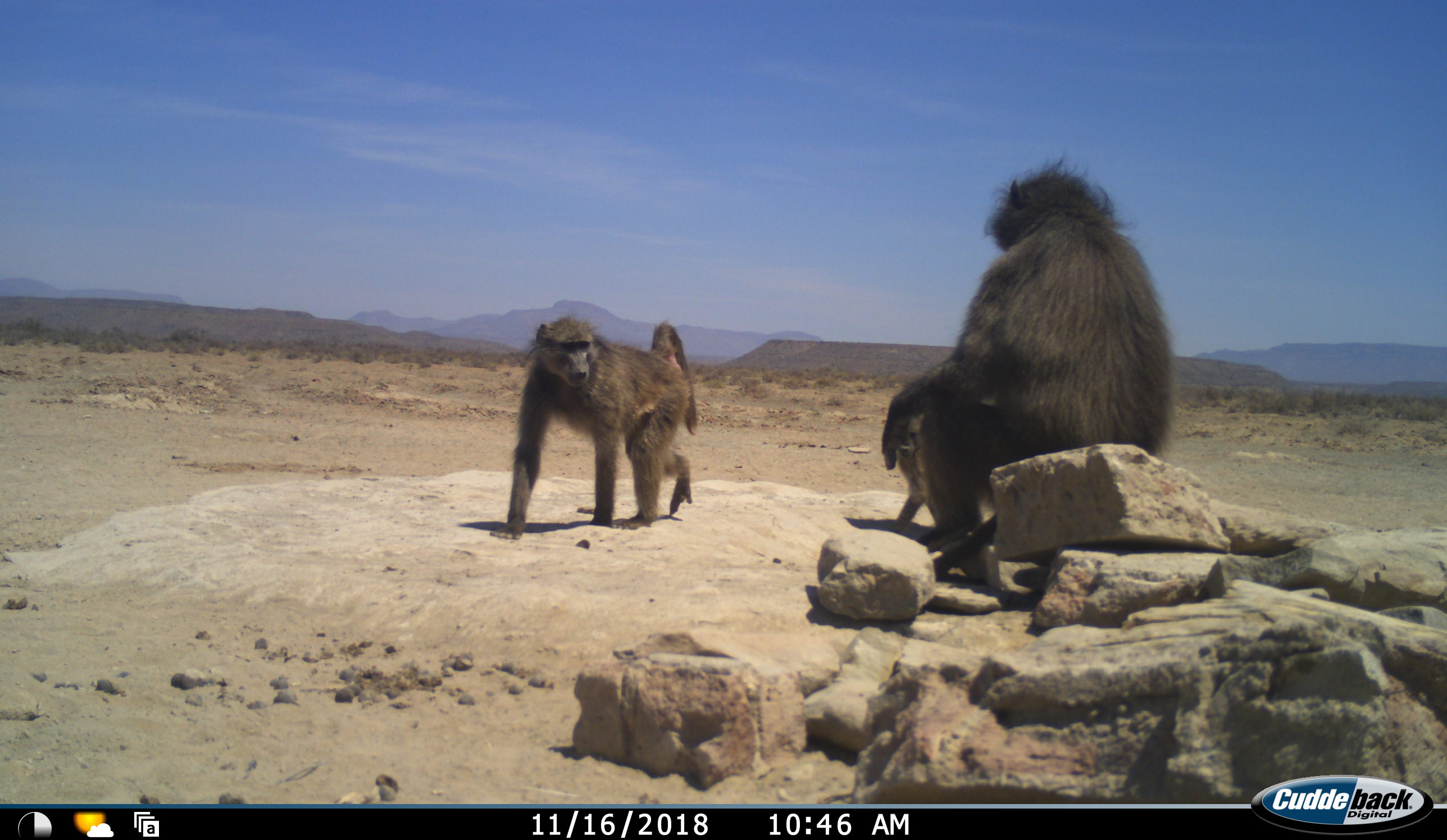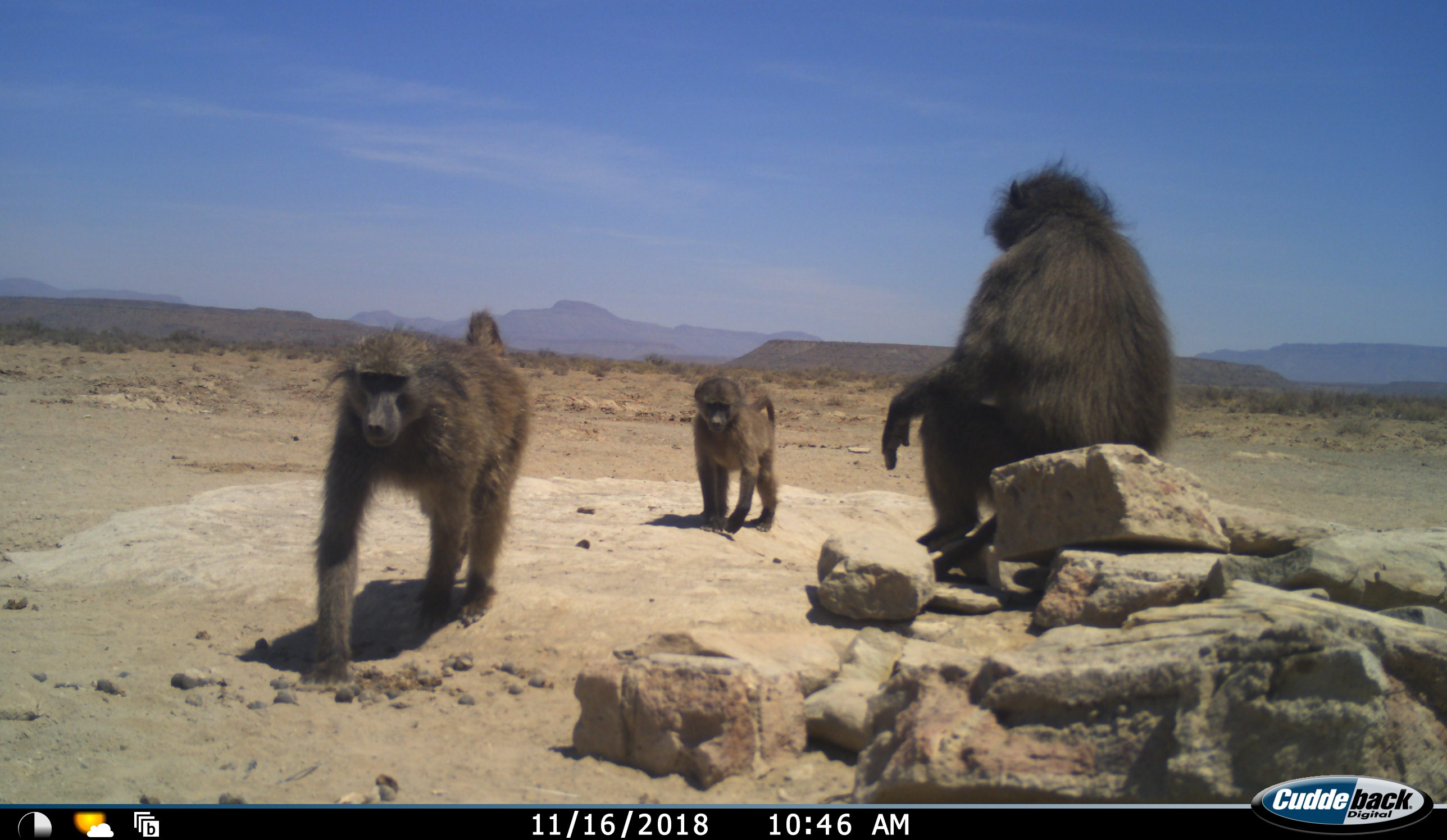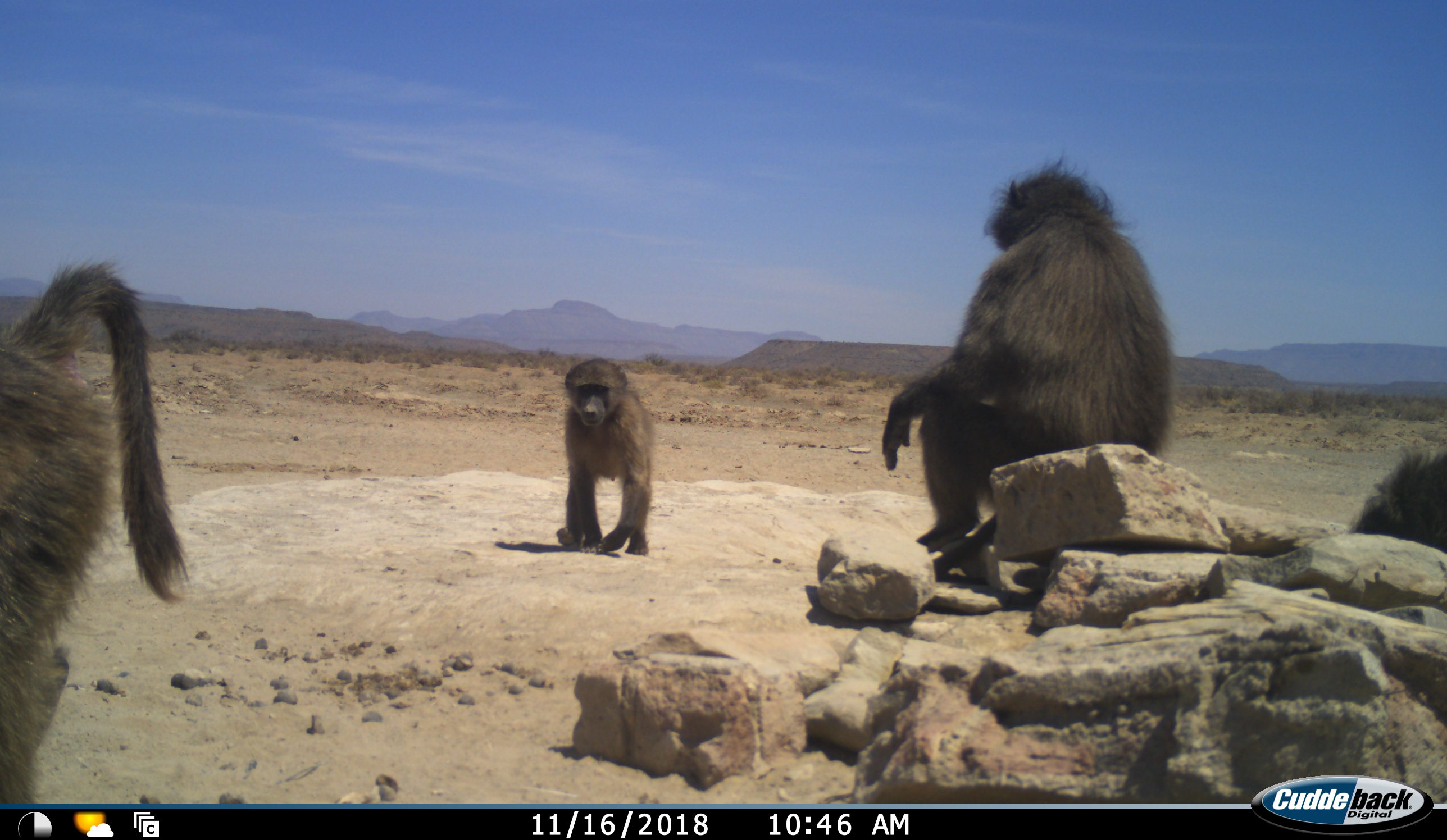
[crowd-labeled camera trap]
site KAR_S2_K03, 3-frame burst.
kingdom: Animalia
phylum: Chordata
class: Mammalia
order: Primates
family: Cercopithecidae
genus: Papio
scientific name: Papio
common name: baboon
Baboon (Papio), count 4. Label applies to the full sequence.